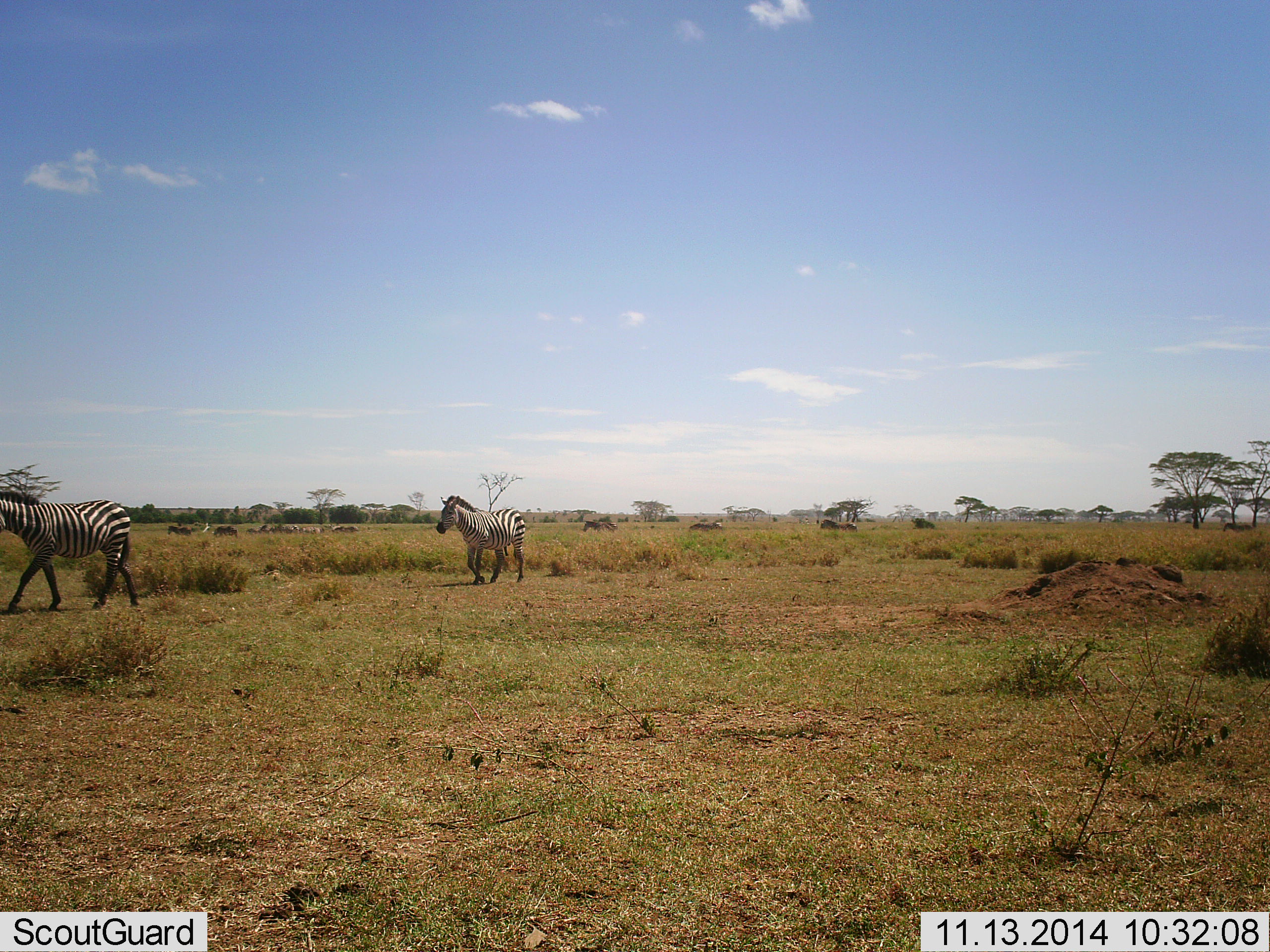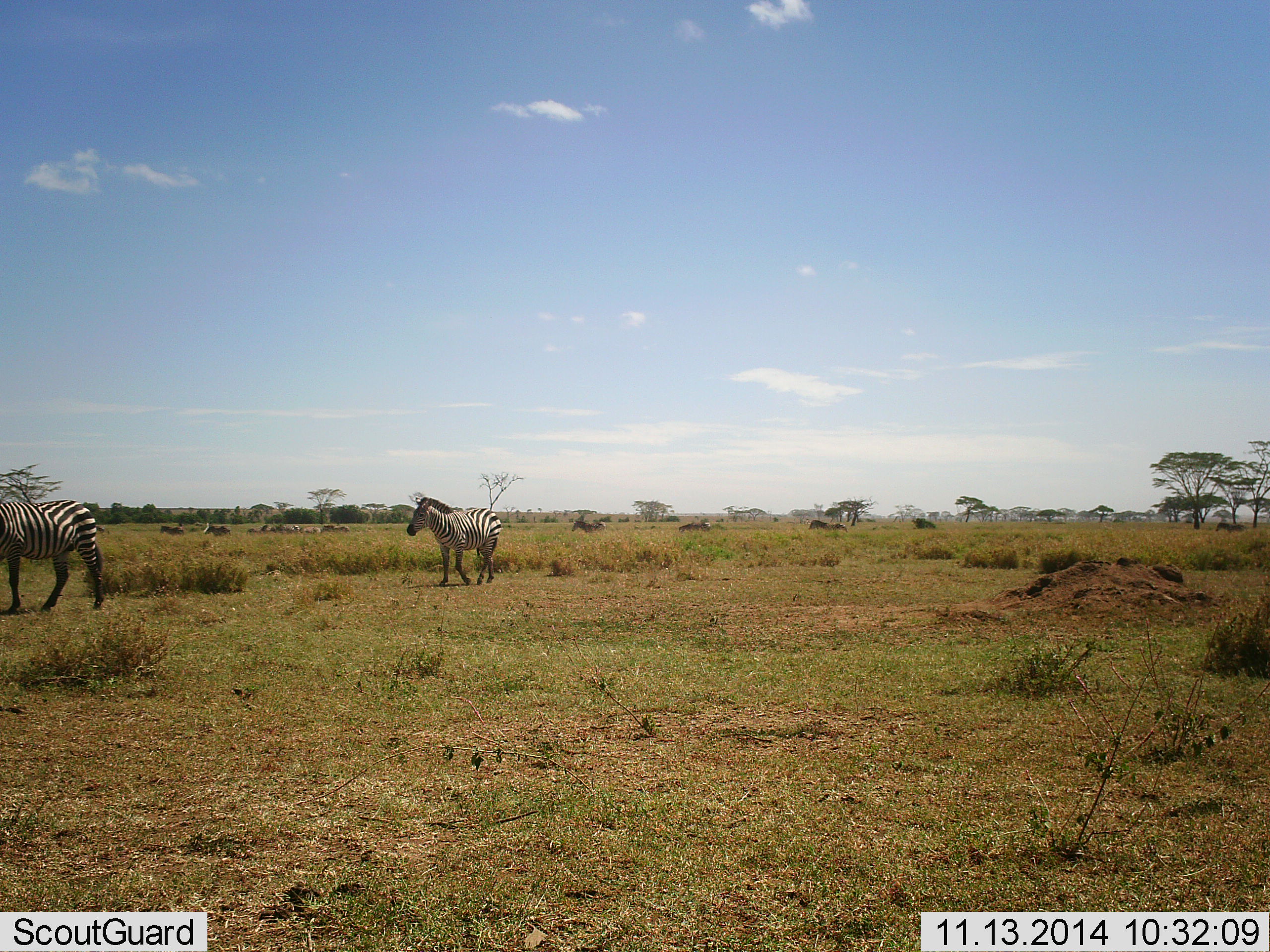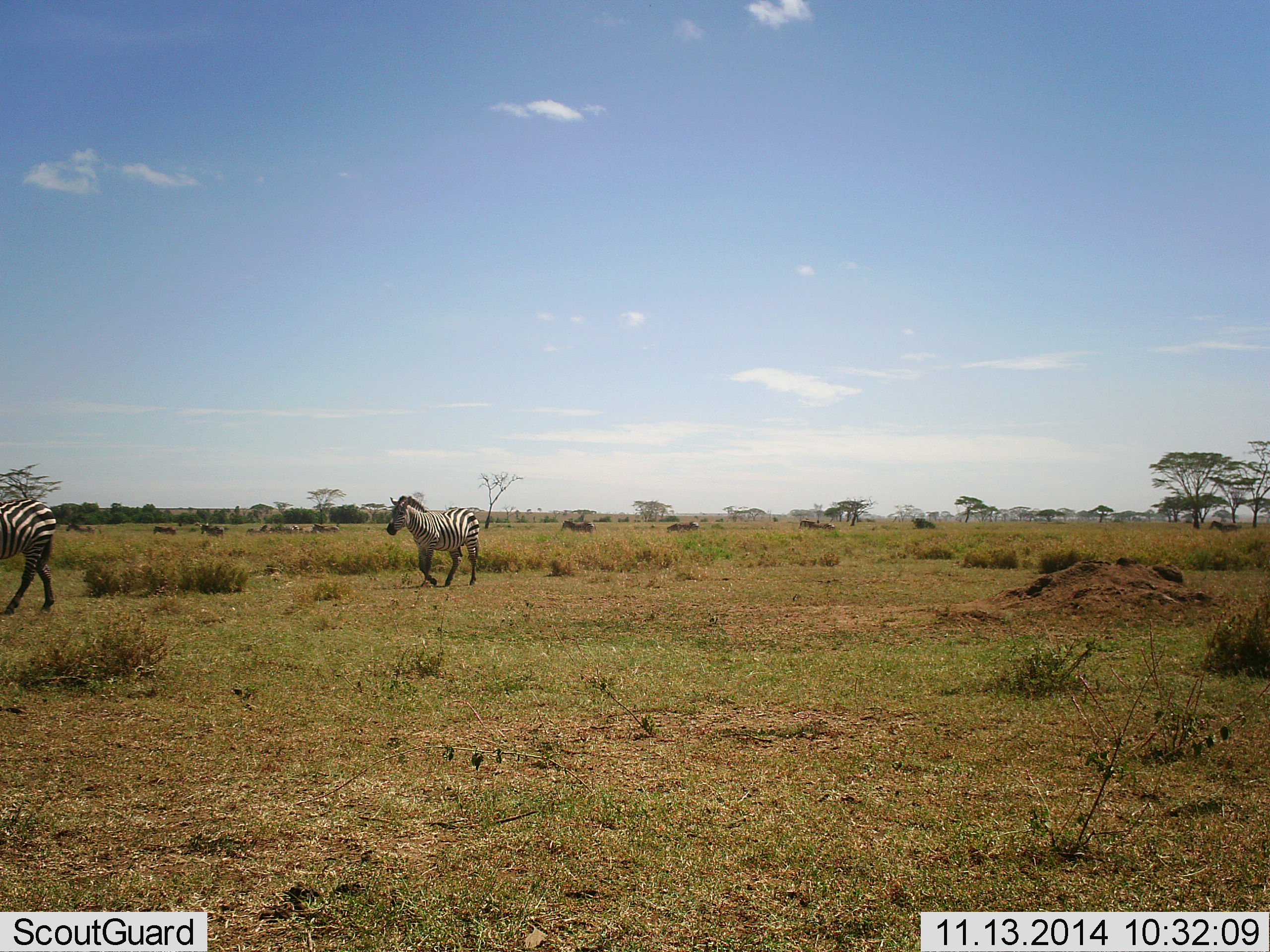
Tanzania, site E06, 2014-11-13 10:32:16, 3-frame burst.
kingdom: Animalia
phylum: Chordata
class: Mammalia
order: Perissodactyla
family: Equidae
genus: Equus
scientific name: Equus quagga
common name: plains zebra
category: zebra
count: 2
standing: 38%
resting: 0%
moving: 92%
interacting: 0%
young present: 0%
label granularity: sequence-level